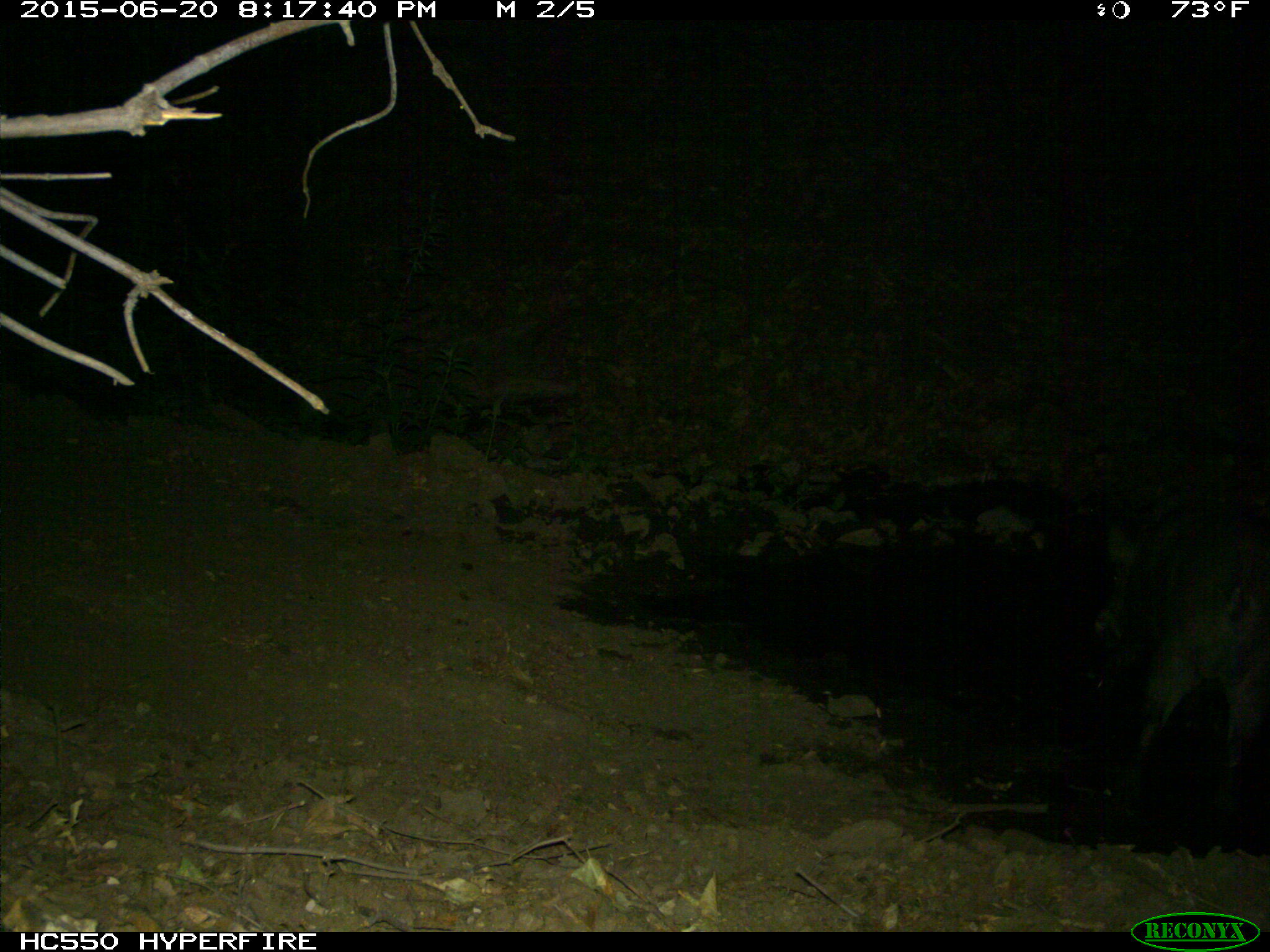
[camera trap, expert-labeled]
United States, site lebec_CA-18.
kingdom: Animalia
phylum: Chordata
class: Mammalia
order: Artiodactyla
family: Suidae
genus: Sus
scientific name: Sus scrofa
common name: wild boar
Sus scrofa (wild boar).